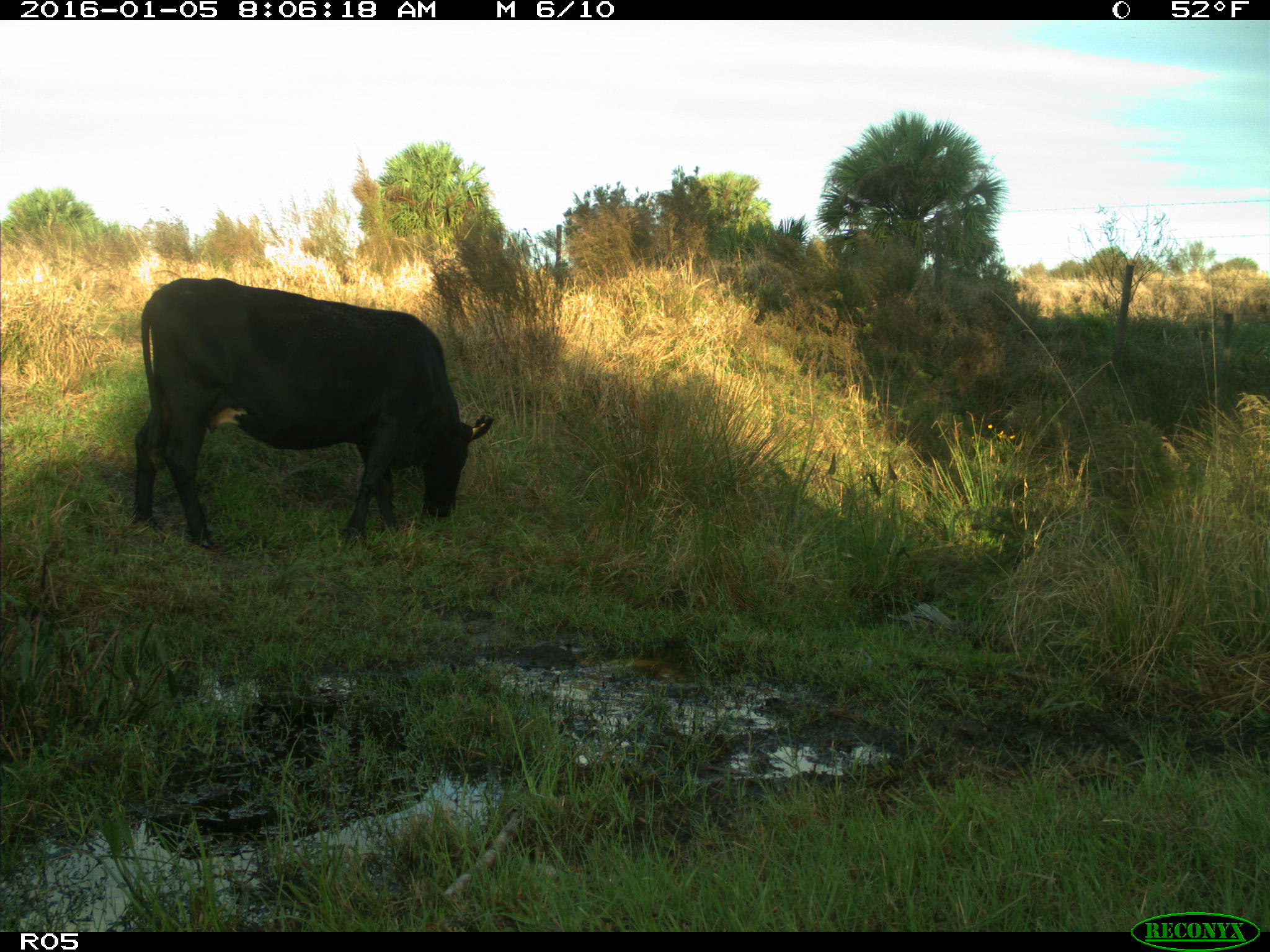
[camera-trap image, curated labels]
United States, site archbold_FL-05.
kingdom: Animalia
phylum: Chordata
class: Mammalia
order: Artiodactyla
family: Bovidae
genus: Bos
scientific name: Bos taurus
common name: domestic cow